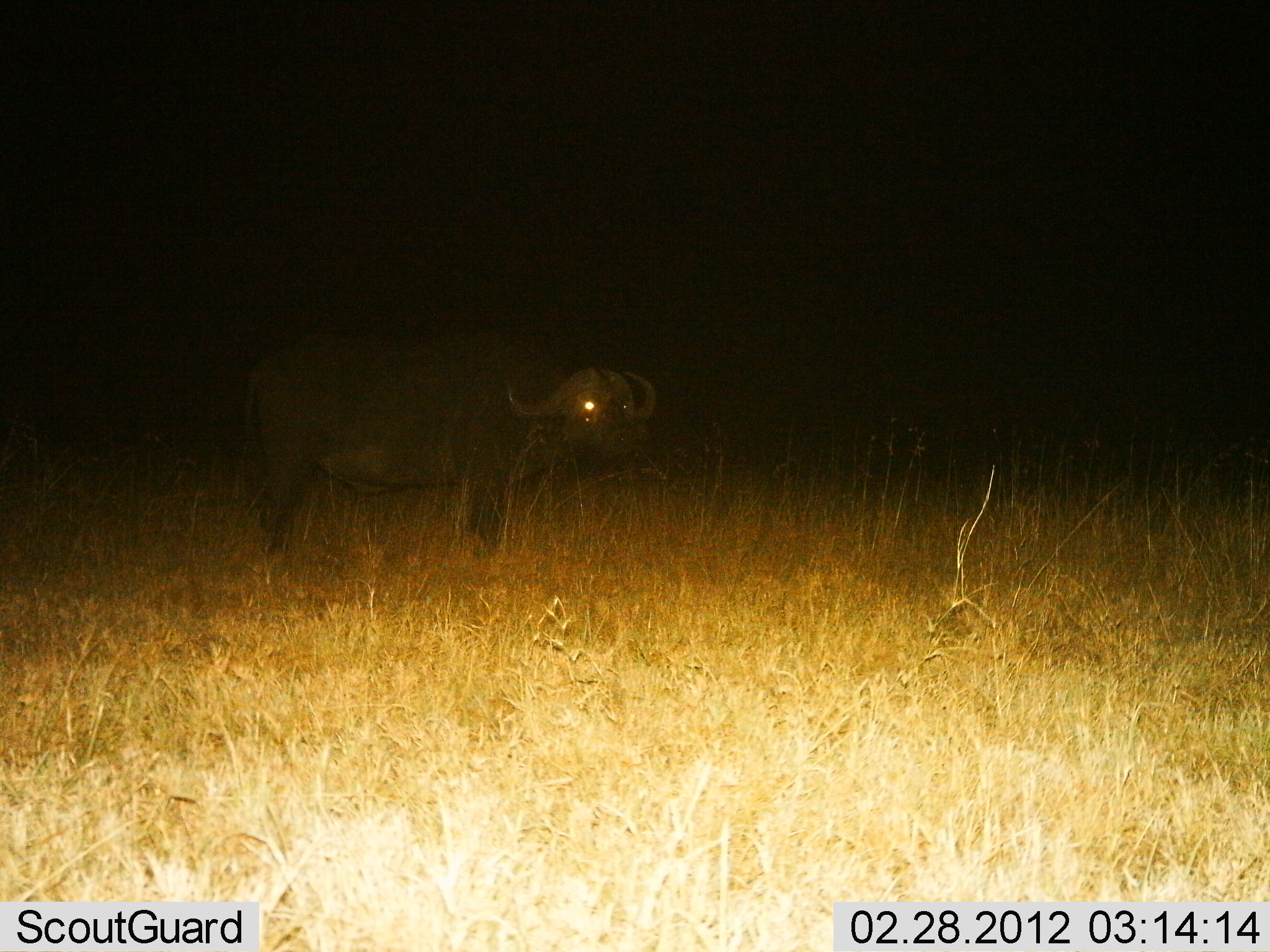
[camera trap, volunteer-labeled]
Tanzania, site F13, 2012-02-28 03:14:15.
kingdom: Animalia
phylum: Chordata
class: Mammalia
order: Artiodactyla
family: Bovidae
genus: Syncerus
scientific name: Syncerus caffer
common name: cape buffalo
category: buffalo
Buffalo (cape buffalo) (Syncerus caffer), count 1. Behavior (volunteer vote fractions): standing 100%, resting 0%, moving 0%, interacting 0%. Young present (vote fraction): 0%. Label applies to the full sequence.